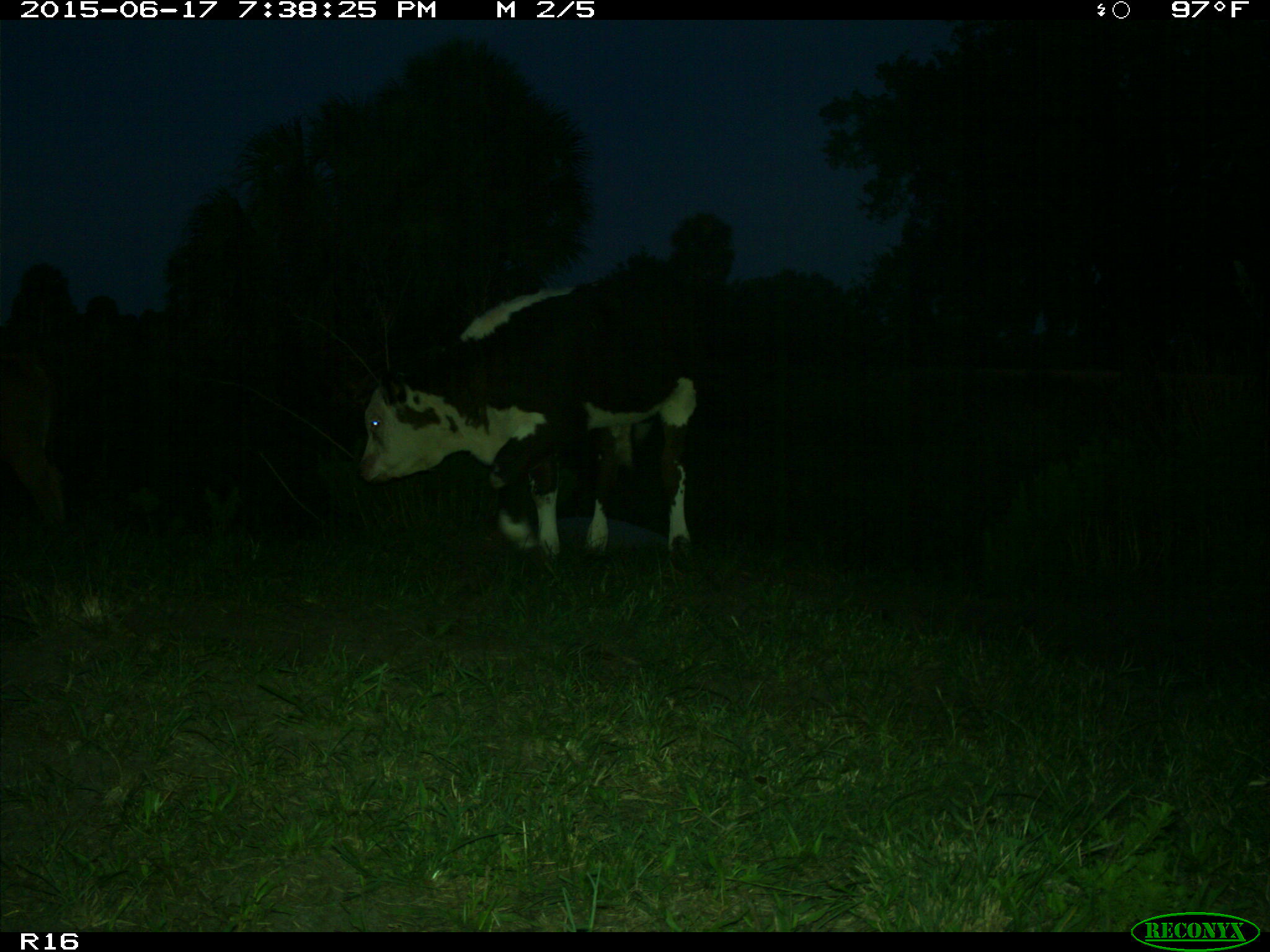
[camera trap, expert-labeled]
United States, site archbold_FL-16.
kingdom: Animalia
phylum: Chordata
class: Mammalia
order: Artiodactyla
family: Bovidae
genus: Bos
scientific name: Bos taurus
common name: domestic cow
Bos taurus (domestic cow).